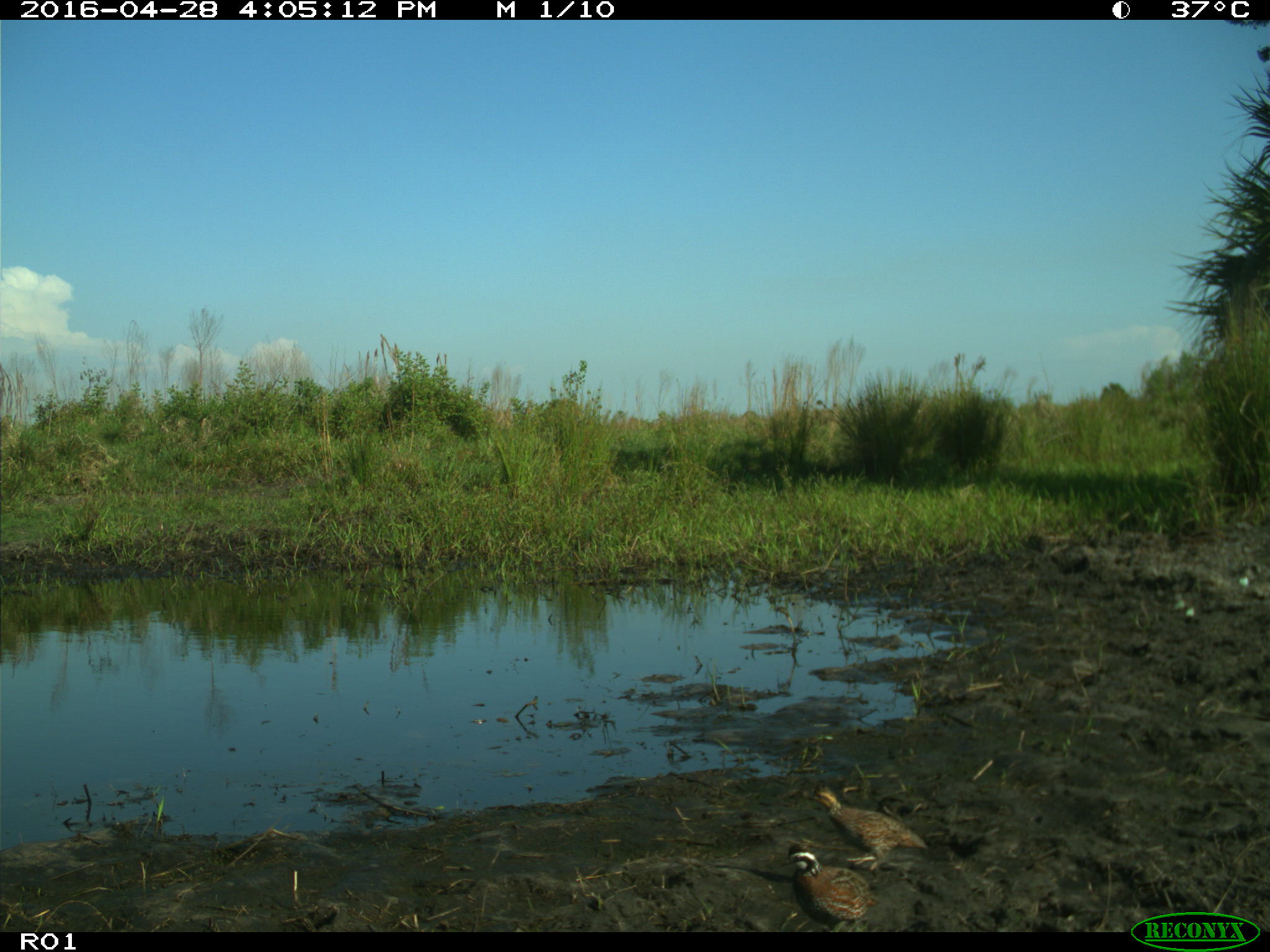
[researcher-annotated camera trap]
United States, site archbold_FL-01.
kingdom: Animalia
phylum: Chordata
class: Aves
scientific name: Aves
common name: birds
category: unidentified bird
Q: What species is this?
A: Unidentified bird (birds) (Aves).